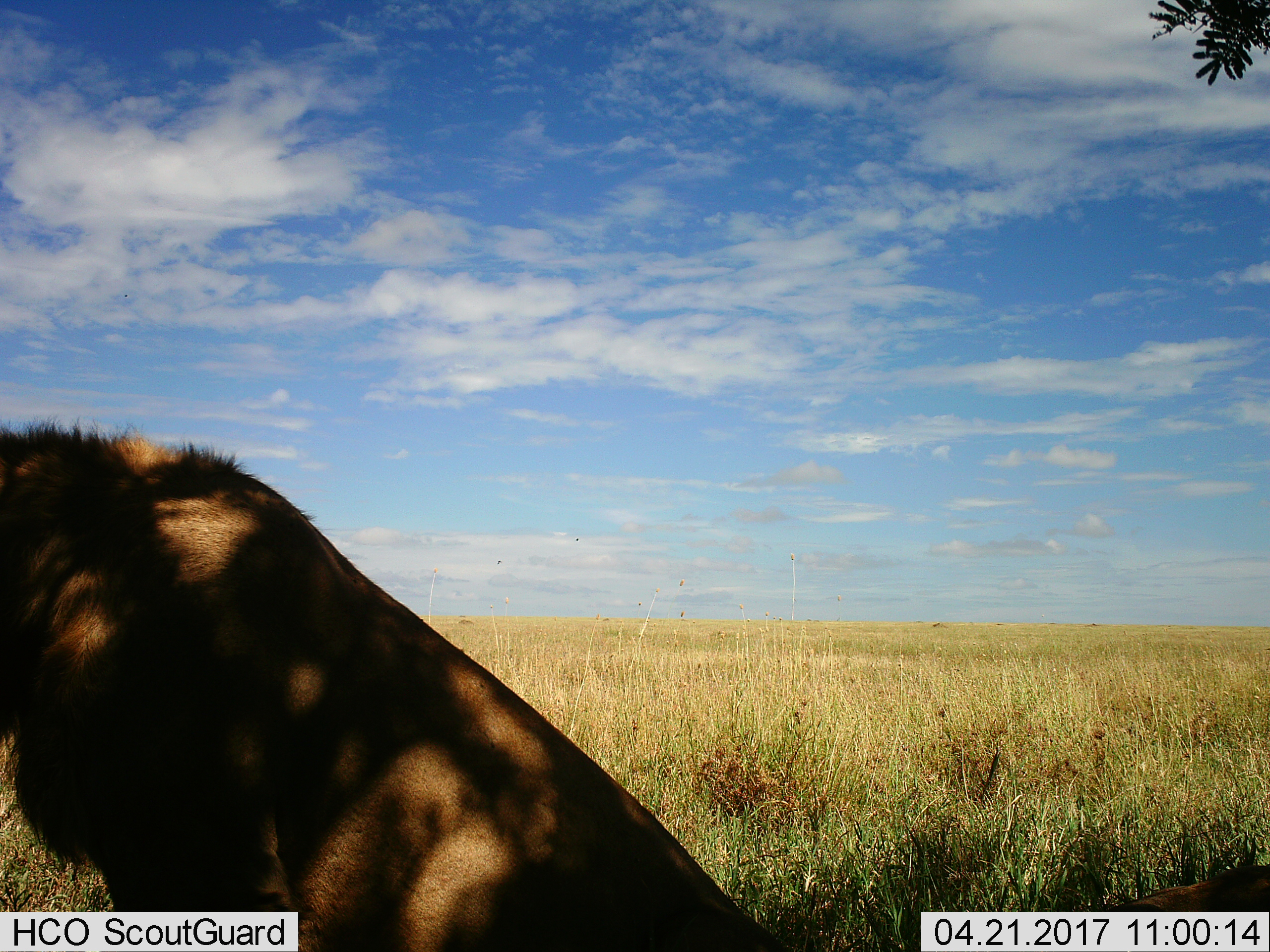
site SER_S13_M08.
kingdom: Animalia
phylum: Chordata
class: Mammalia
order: Carnivora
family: Felidae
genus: Panthera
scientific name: Panthera leo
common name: lion male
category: lionmale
Lionmale (lion male) (Panthera leo), count 1. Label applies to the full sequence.